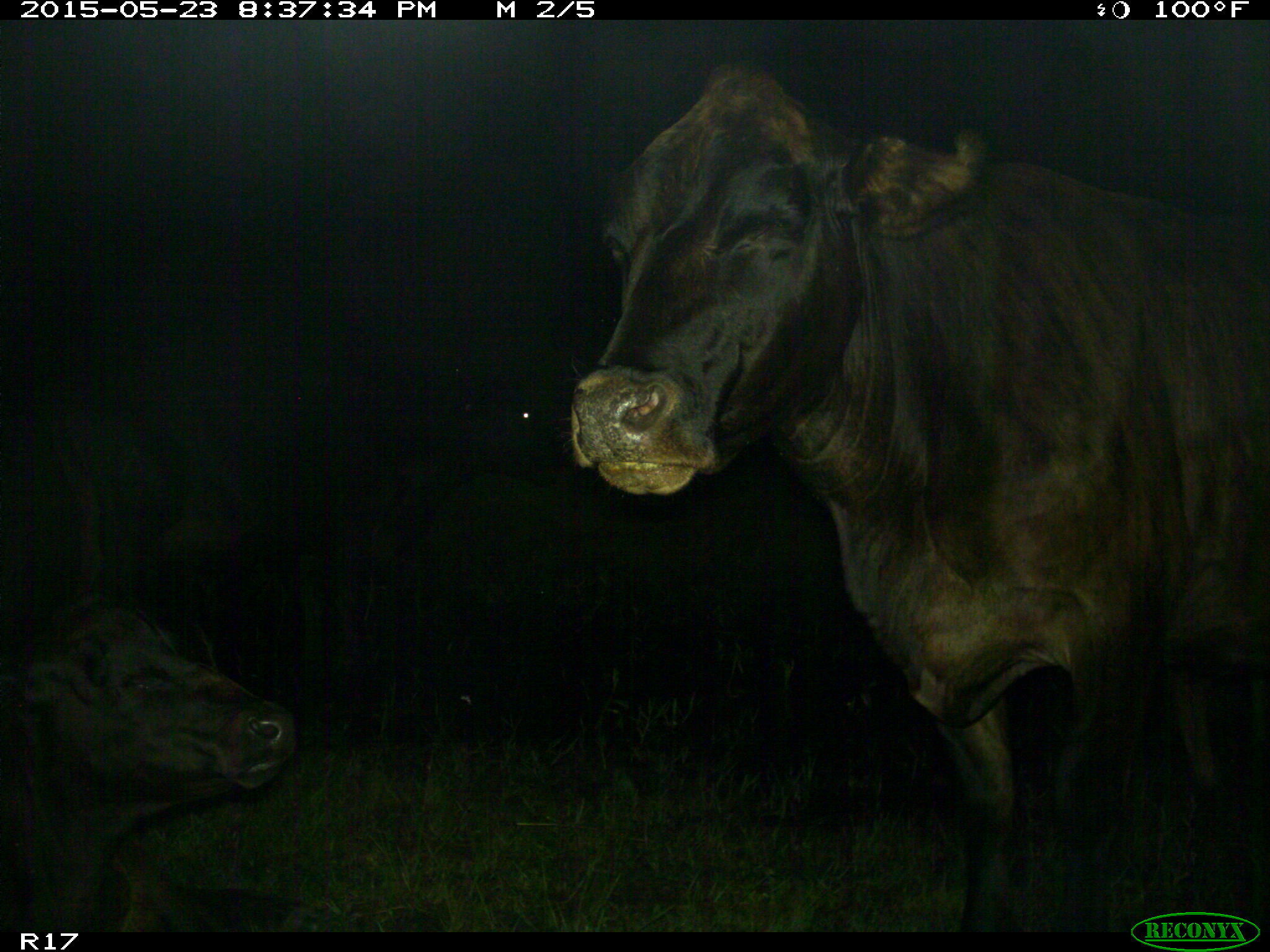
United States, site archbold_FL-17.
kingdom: Animalia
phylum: Chordata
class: Mammalia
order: Artiodactyla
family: Bovidae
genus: Bos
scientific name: Bos taurus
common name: domestic cow